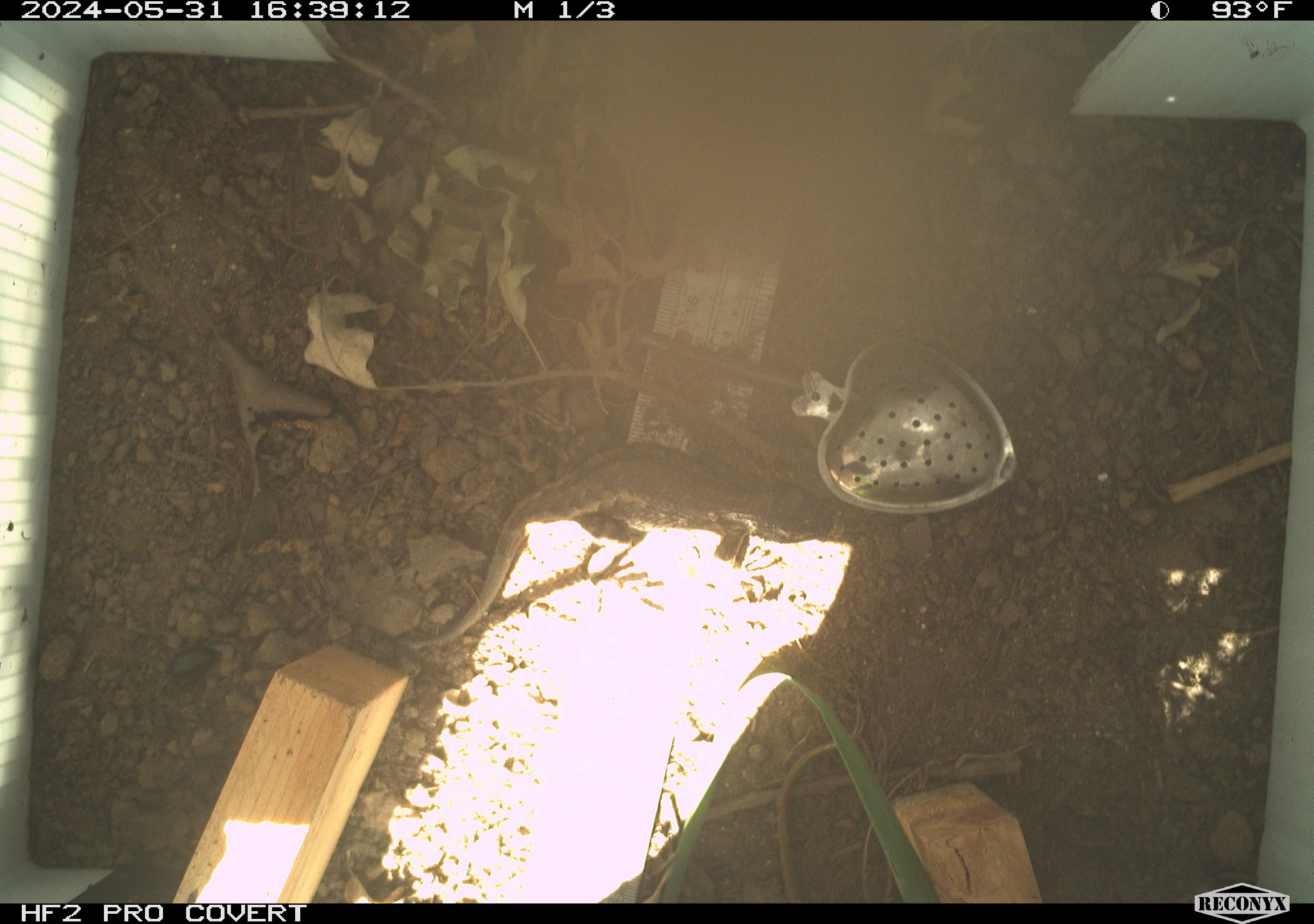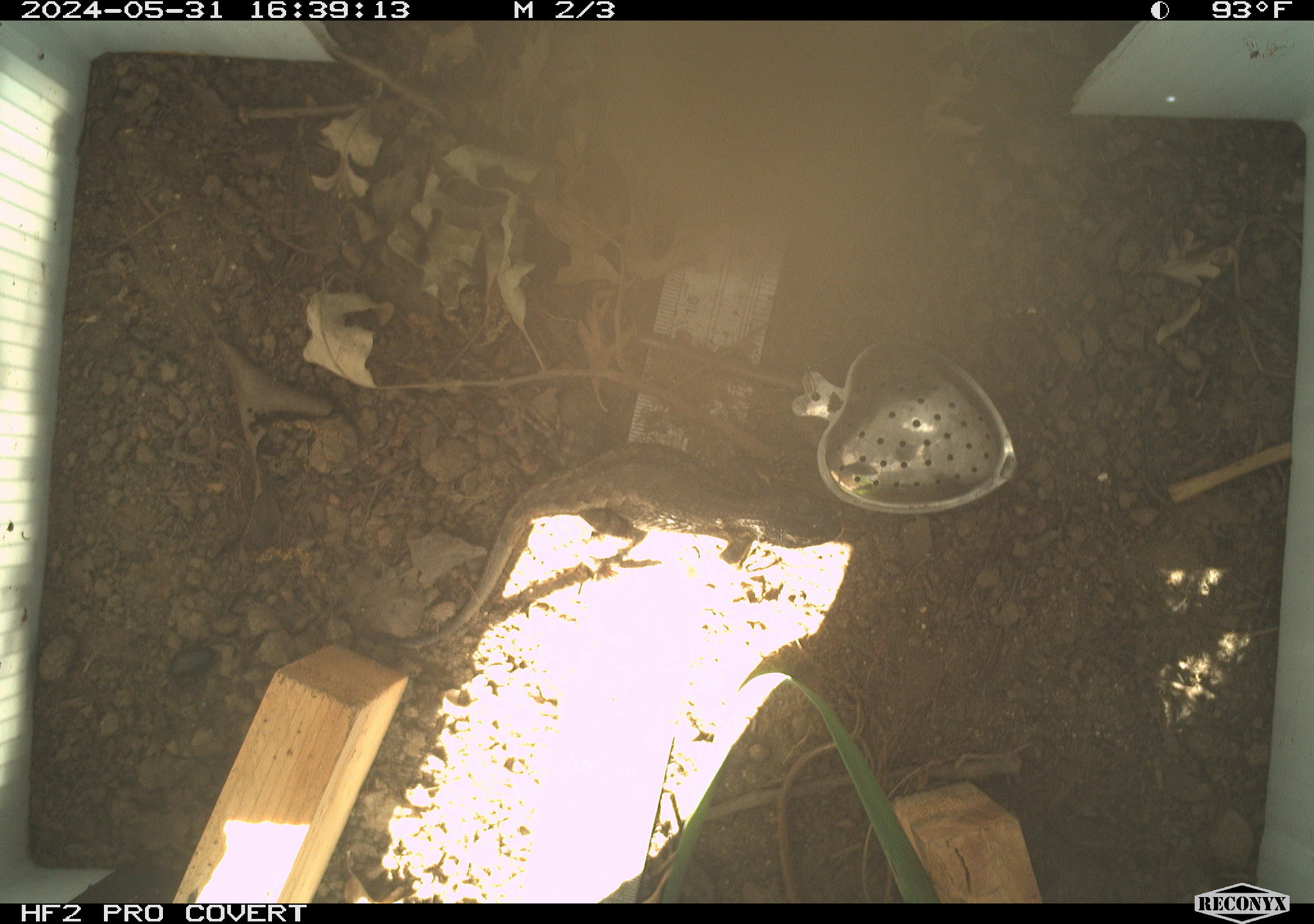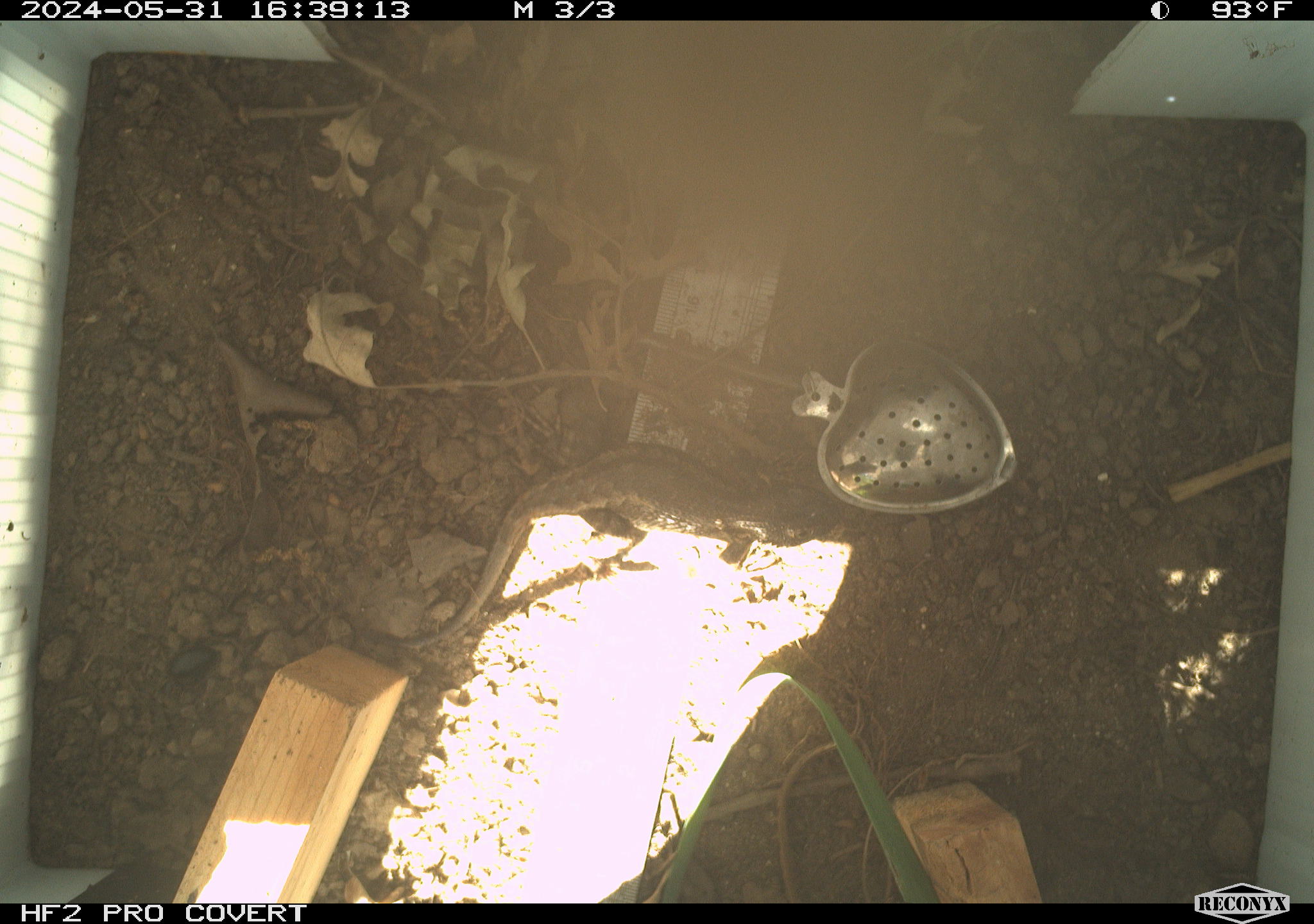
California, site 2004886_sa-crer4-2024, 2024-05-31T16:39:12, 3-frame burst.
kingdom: Animalia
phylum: Chordata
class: Reptilia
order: Squamata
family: Phrynosomatidae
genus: Sceloporus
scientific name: Sceloporus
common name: spiny lizards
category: sceloporus species